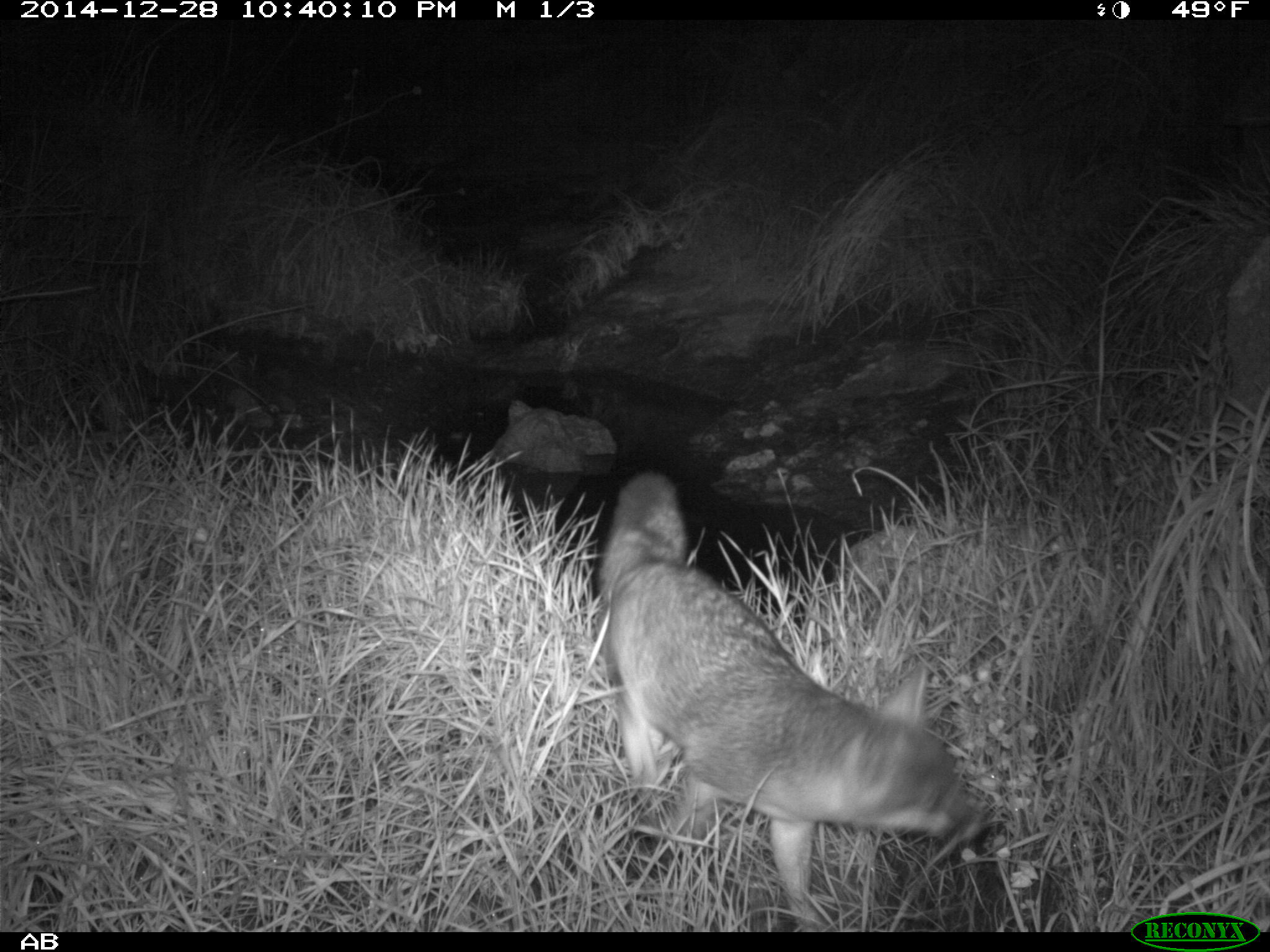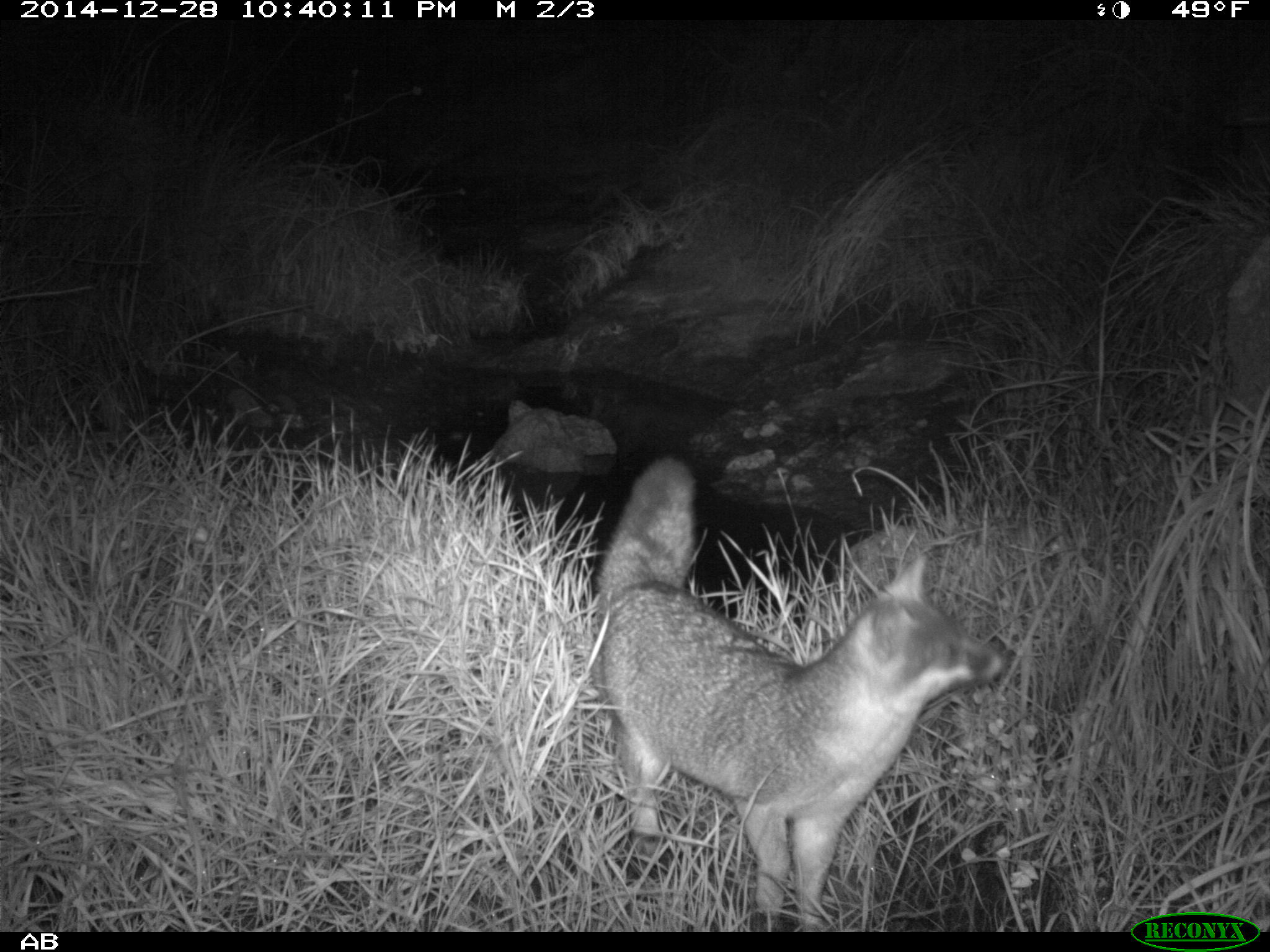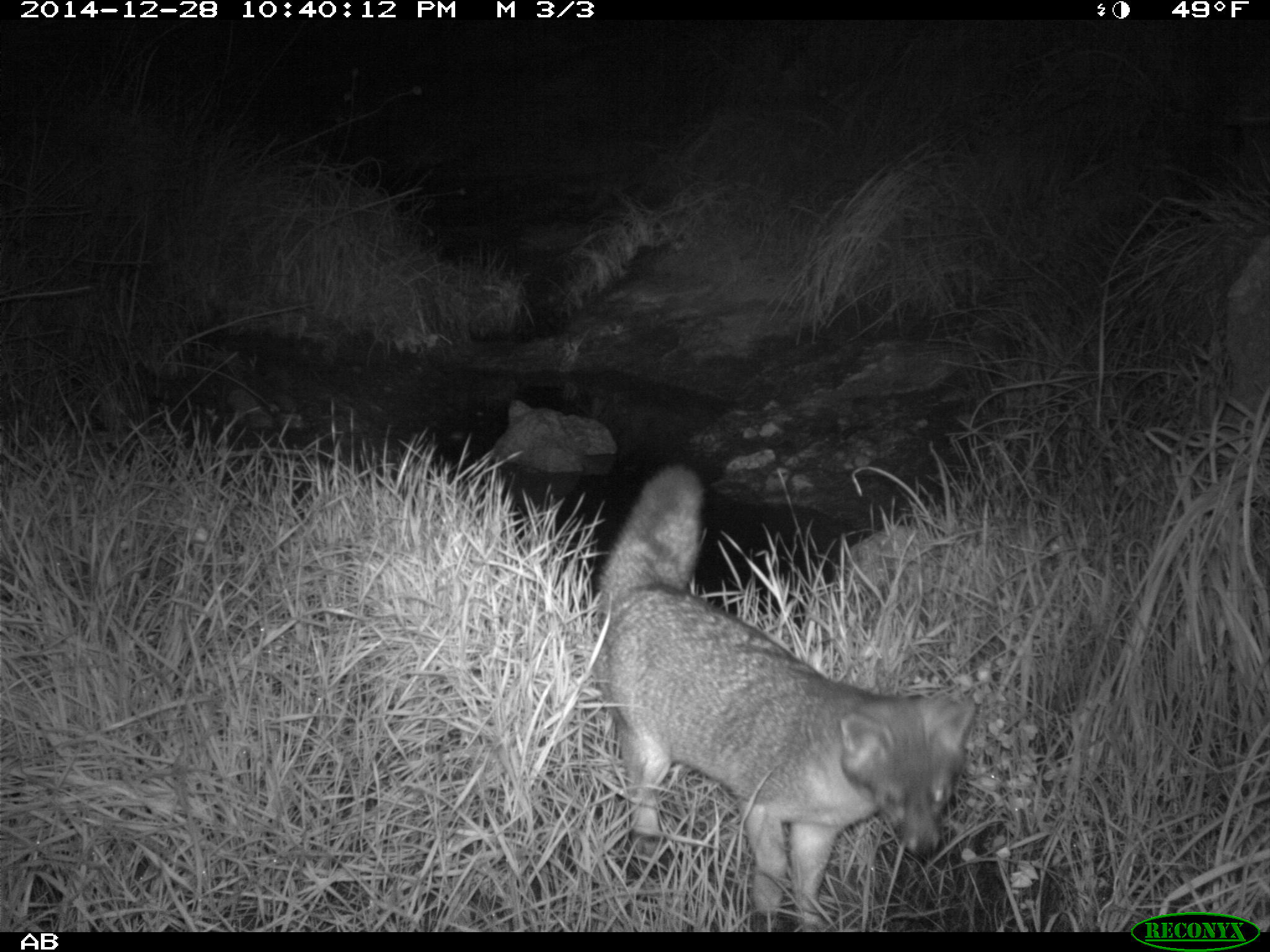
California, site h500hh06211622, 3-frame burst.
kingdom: Animalia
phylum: Chordata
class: Mammalia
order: Carnivora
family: Canidae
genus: Urocyon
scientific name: Urocyon littoralis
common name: island fox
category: fox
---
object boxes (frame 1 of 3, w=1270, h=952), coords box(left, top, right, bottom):
fox: box(594, 467, 991, 932)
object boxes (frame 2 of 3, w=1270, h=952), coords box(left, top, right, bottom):
fox: box(595, 454, 1003, 930)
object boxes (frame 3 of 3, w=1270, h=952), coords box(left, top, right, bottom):
fox: box(593, 465, 974, 928)